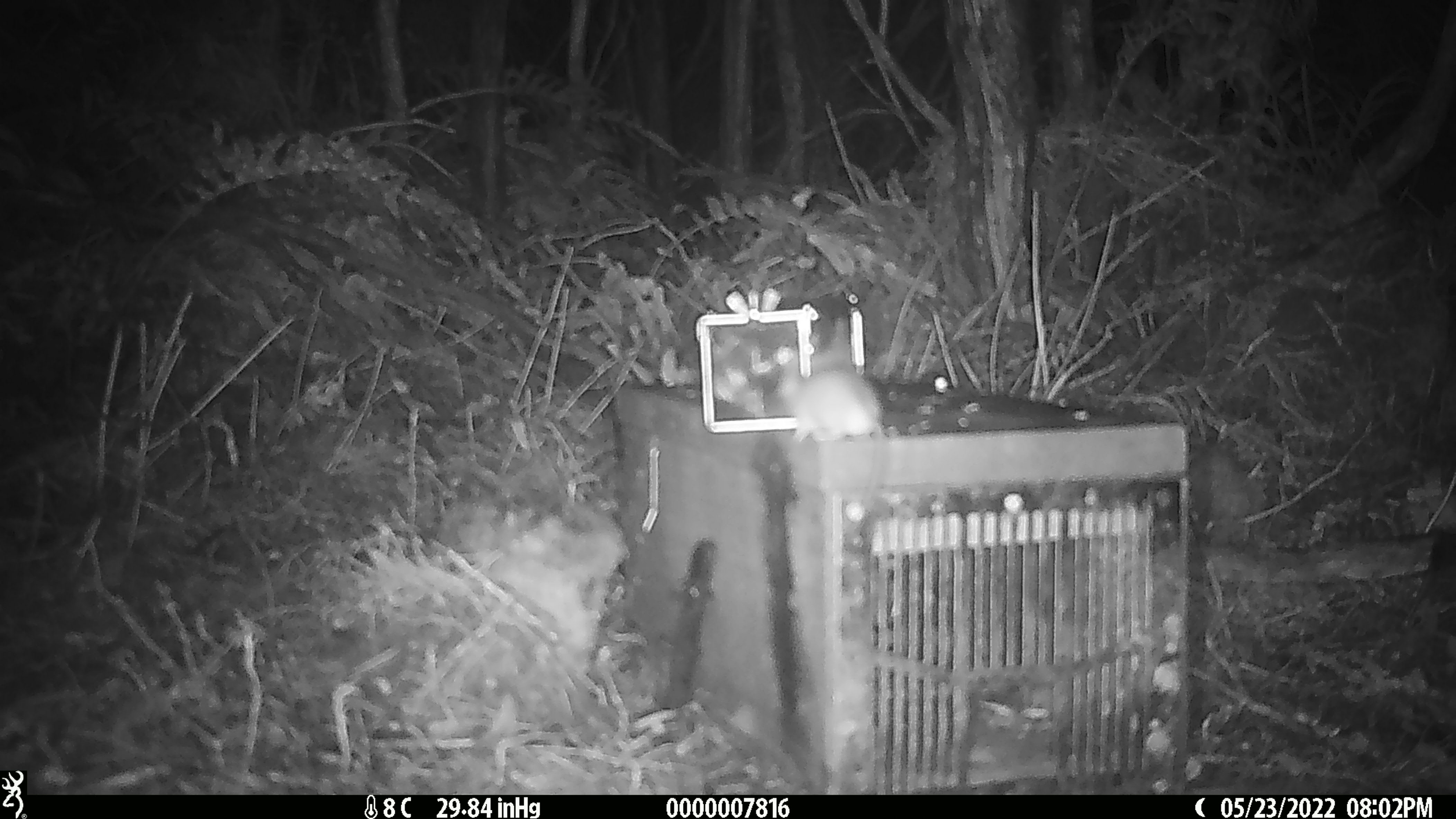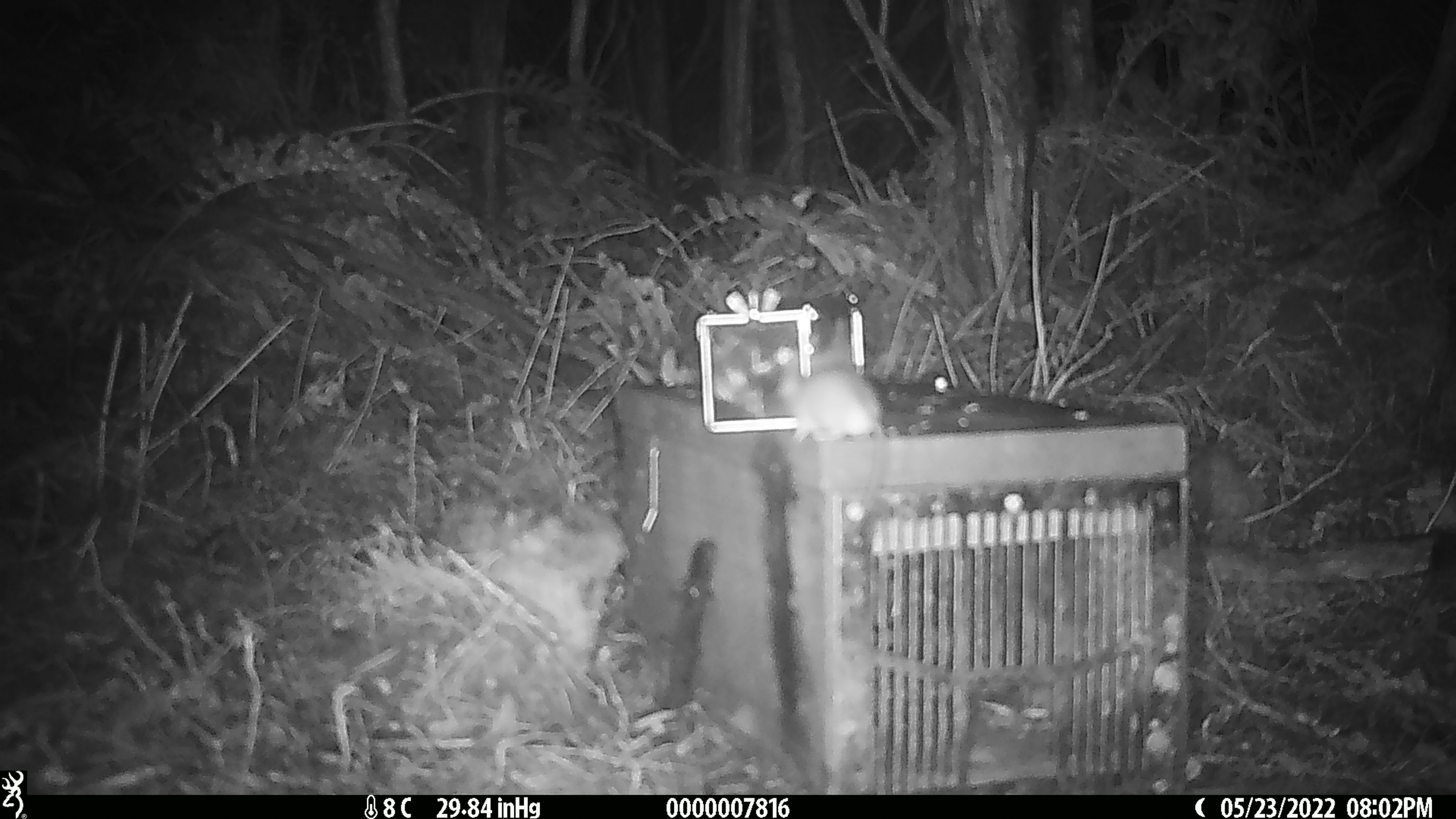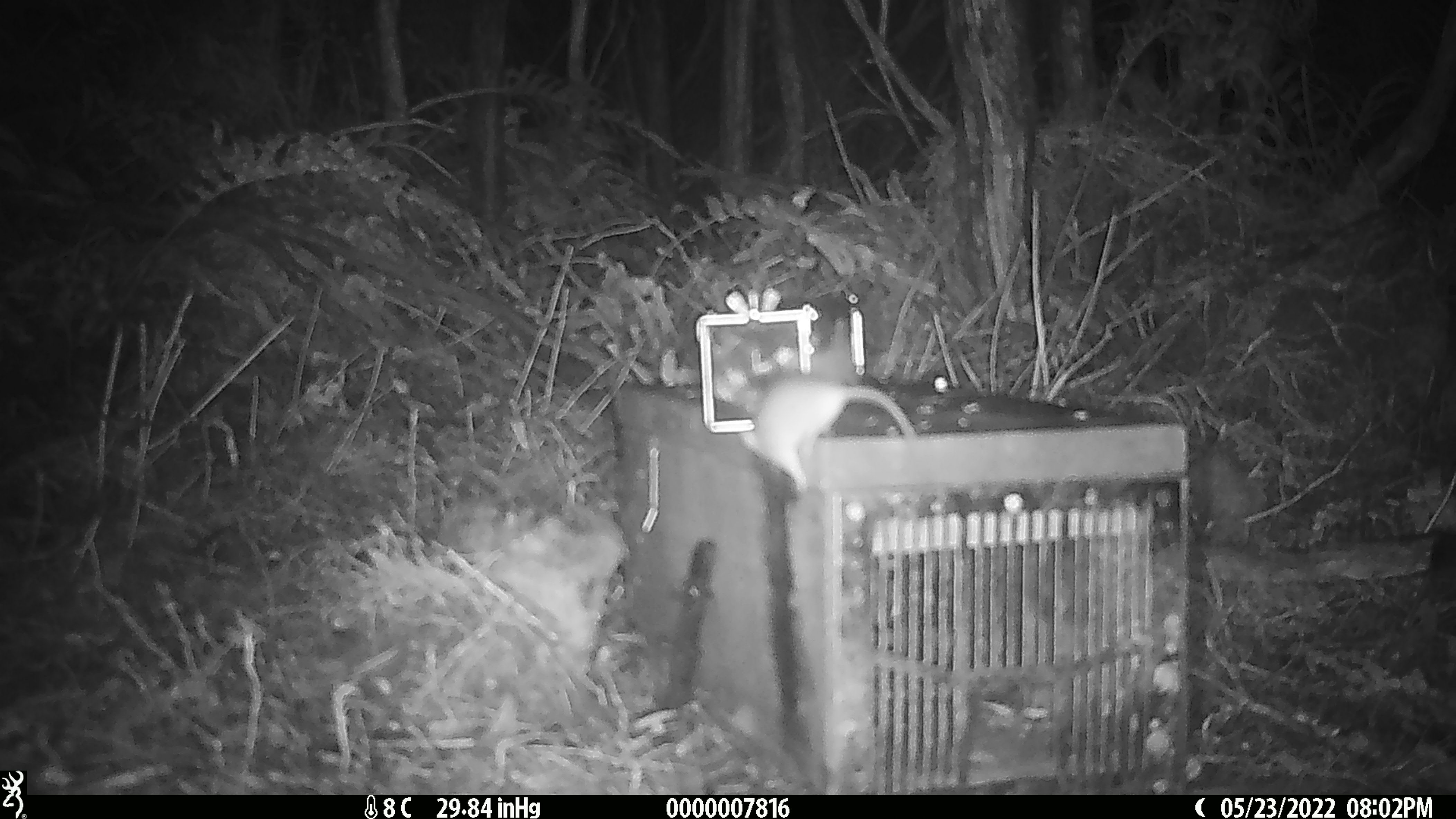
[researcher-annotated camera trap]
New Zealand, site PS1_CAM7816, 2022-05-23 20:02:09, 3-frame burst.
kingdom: Animalia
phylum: Chordata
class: Mammalia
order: Rodentia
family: Muridae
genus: Mus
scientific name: Mus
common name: mouse